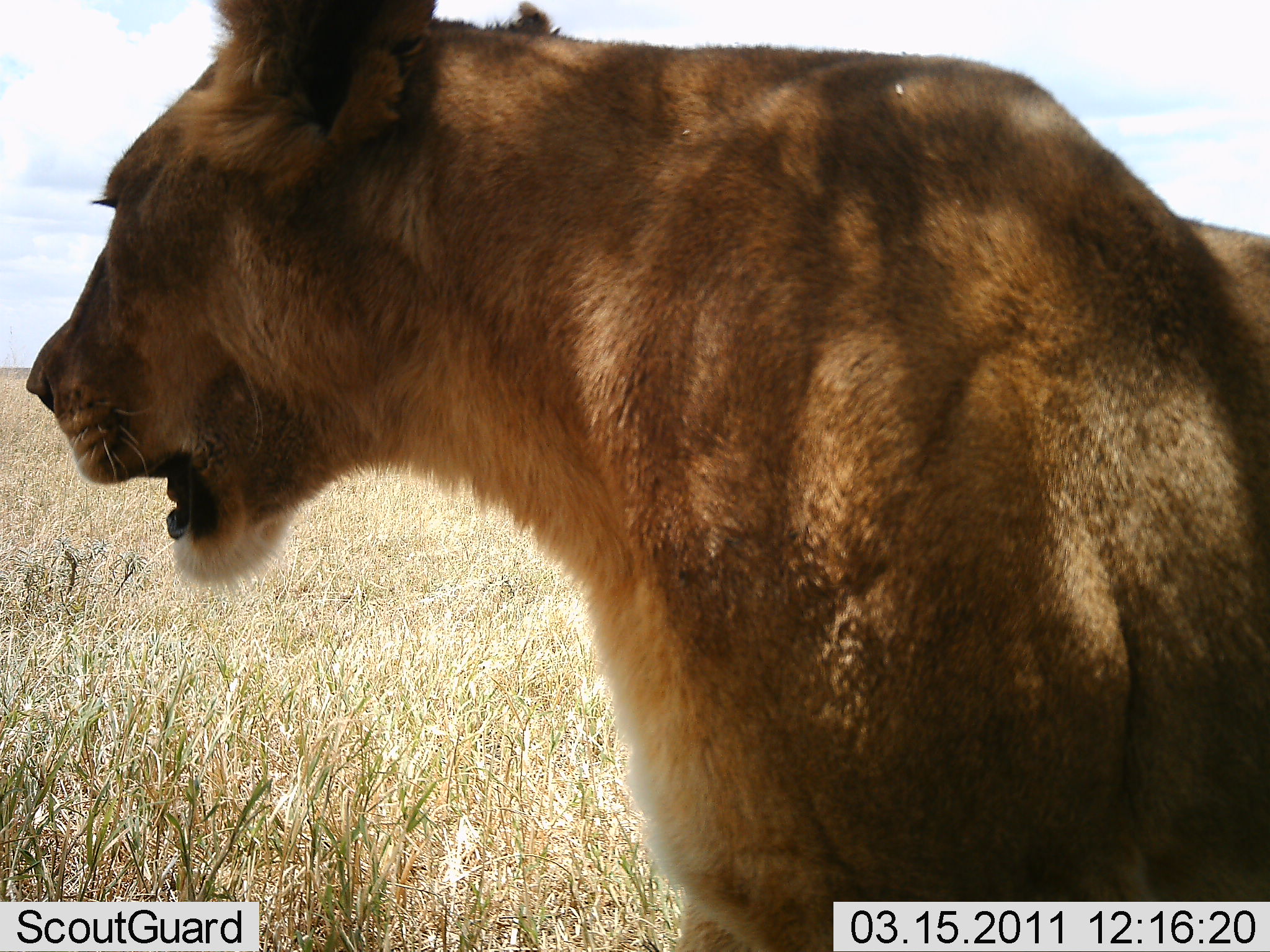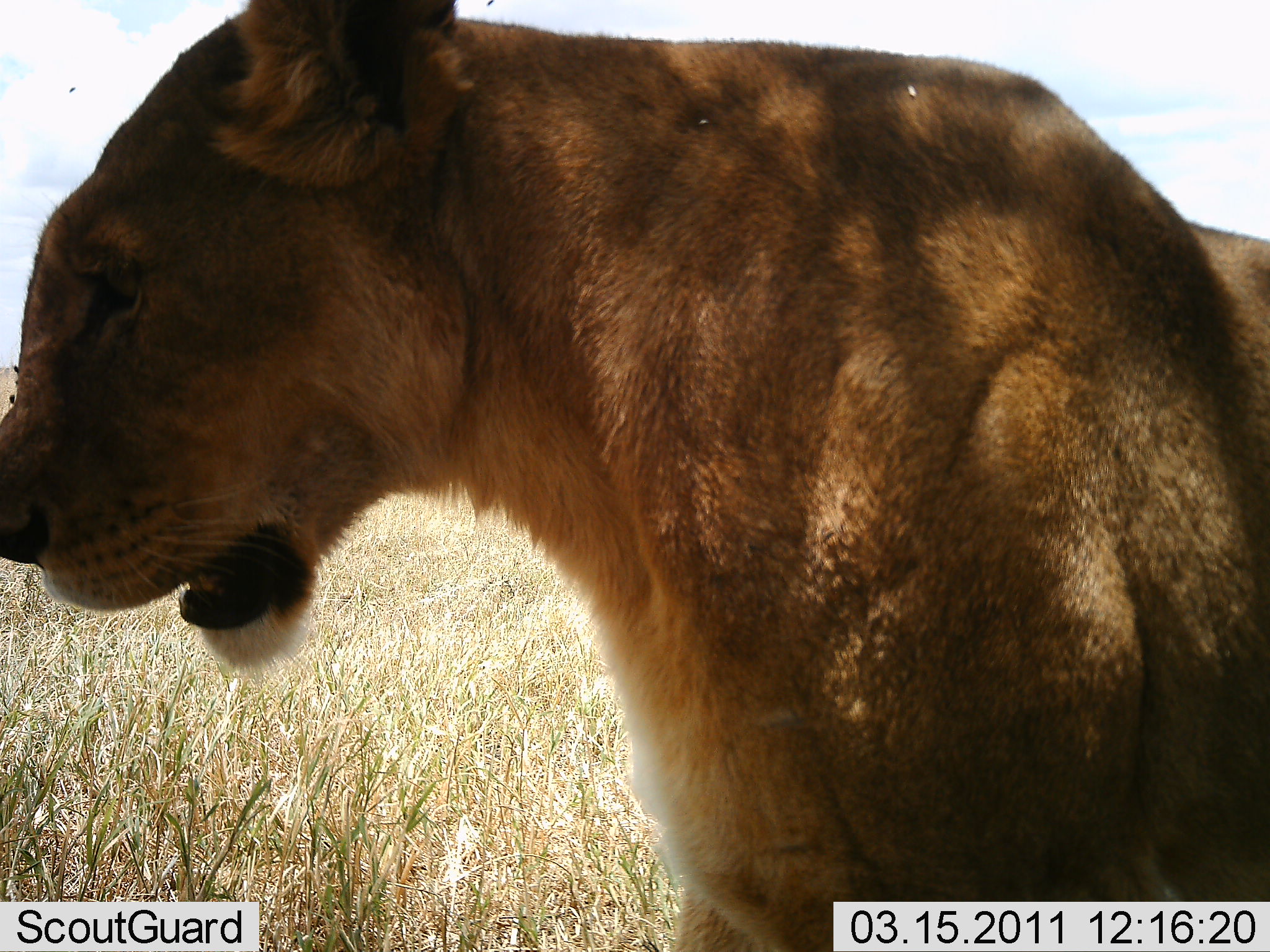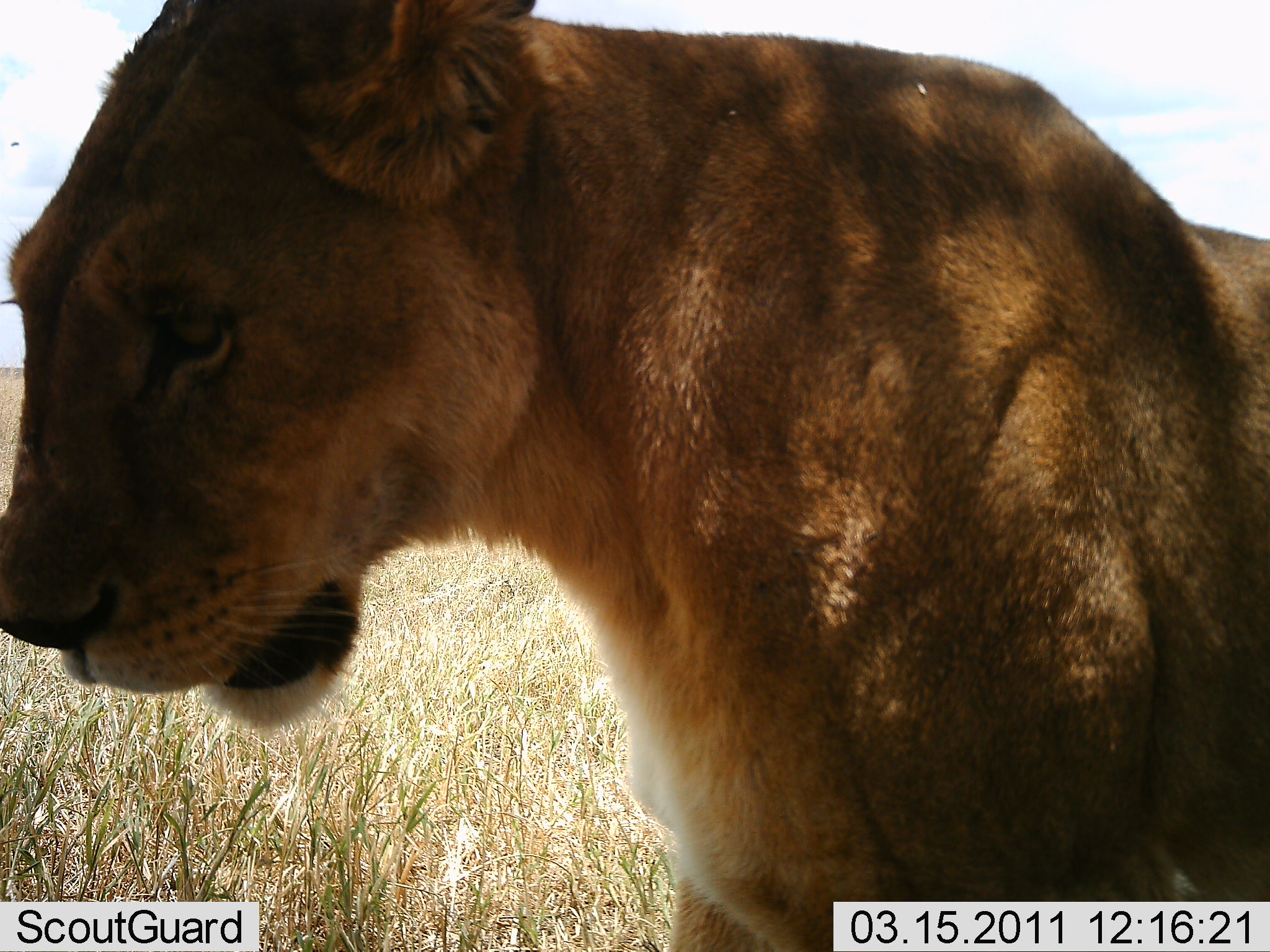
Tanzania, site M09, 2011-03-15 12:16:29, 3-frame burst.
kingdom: Animalia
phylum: Chordata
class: Mammalia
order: Carnivora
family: Felidae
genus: Panthera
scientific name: Panthera leo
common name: lion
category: lionfemale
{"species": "lionfemale (lion) (Panthera leo)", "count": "1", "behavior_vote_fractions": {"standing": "27%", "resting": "73%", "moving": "0%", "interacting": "0%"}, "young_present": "0%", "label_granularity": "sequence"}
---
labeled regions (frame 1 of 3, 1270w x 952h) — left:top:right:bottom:
animal: 23:0:1269:754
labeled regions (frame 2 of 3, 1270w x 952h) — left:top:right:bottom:
animal: 0:1:1269:950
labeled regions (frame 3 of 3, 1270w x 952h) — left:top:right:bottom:
animal: 0:1:1268:949